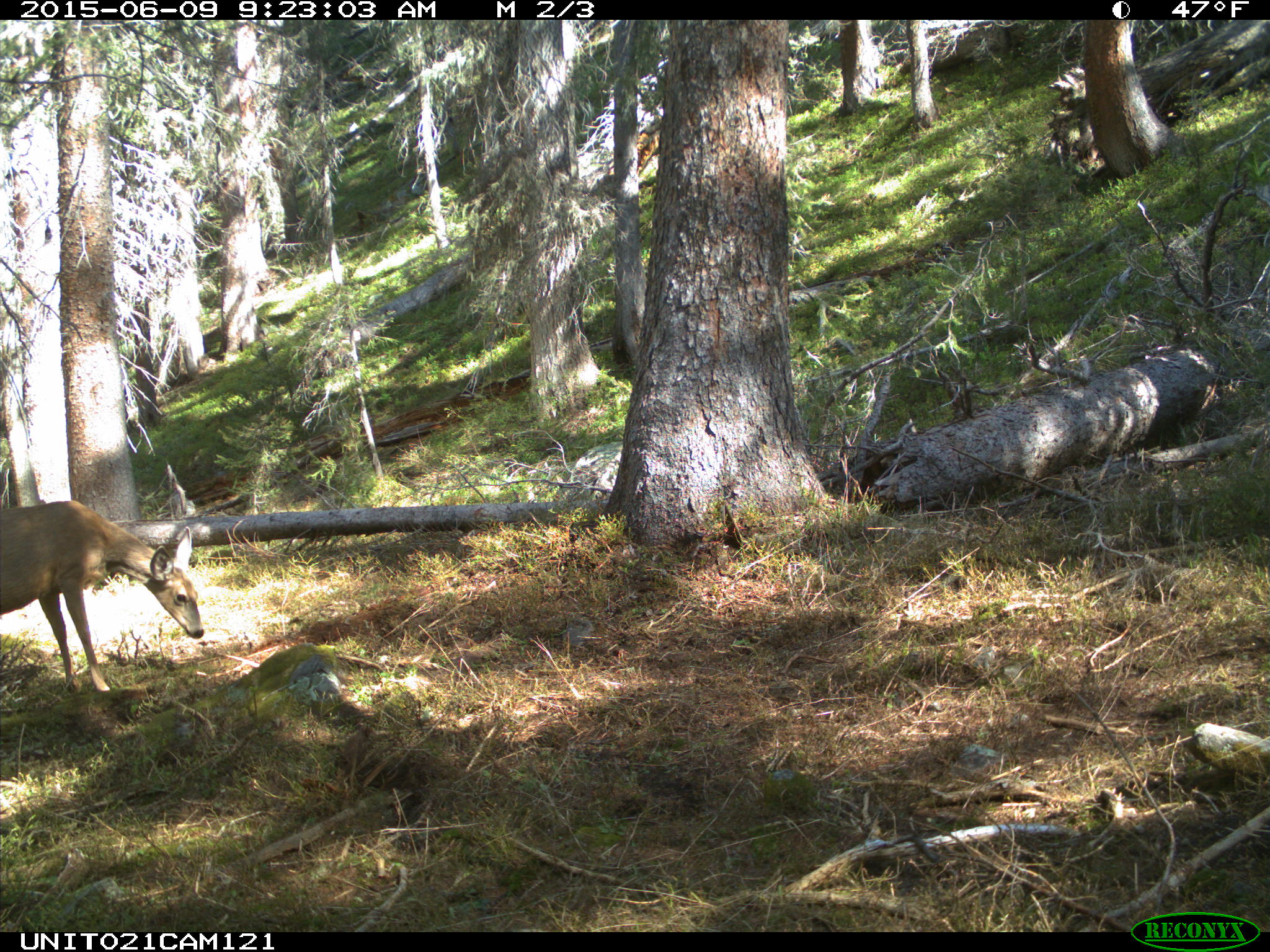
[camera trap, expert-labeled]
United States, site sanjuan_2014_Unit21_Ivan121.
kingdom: Animalia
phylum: Chordata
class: Mammalia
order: Artiodactyla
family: Cervidae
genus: Odocoileus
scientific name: Odocoileus hemionus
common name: mule deer